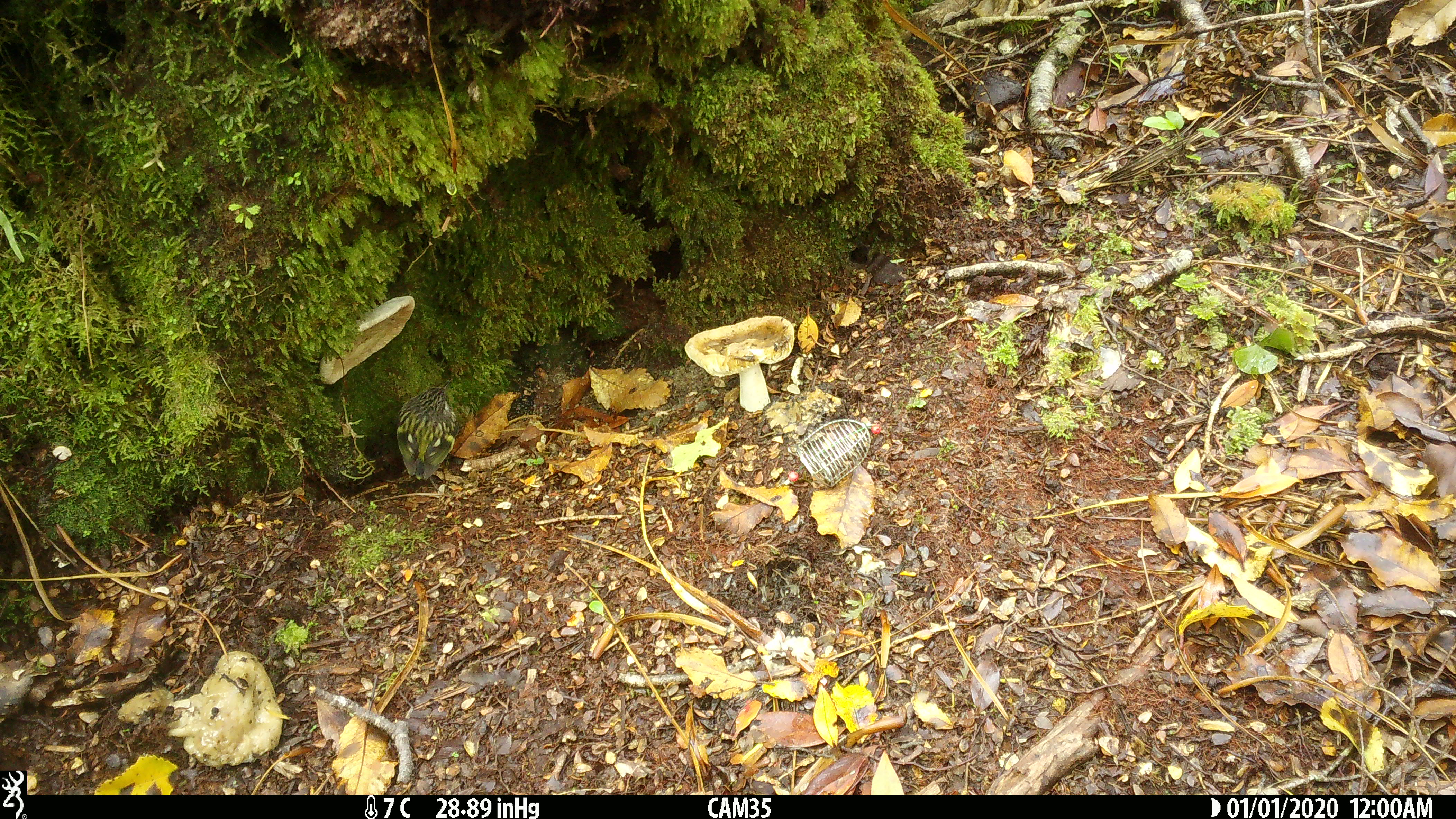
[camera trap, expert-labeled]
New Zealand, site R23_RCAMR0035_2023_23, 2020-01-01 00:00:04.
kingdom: Animalia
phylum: Chordata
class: Aves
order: Passeriformes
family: Acanthisittidae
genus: Acanthisitta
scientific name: Acanthisitta chloris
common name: rifleman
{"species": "rifleman (Acanthisitta chloris)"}